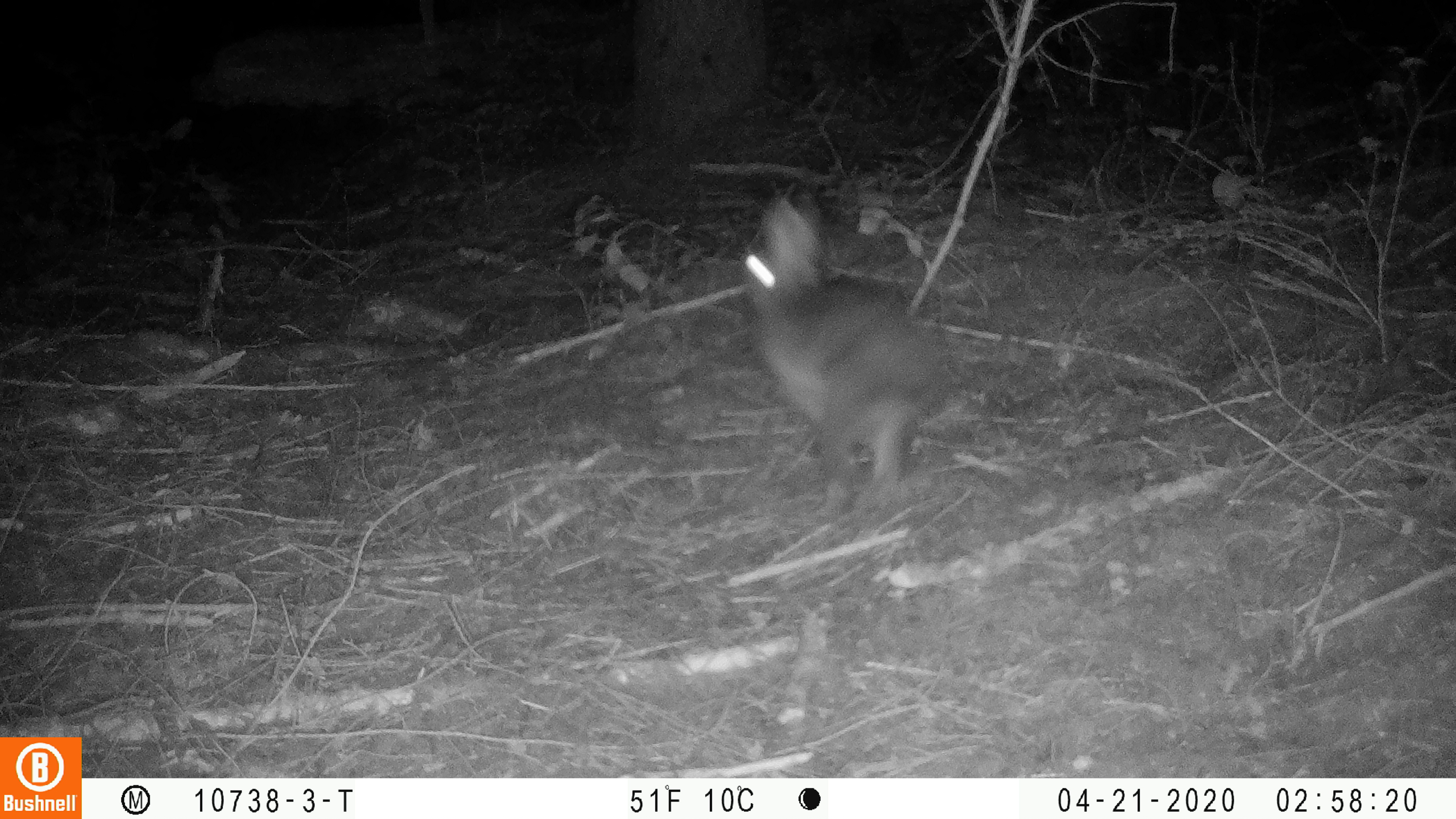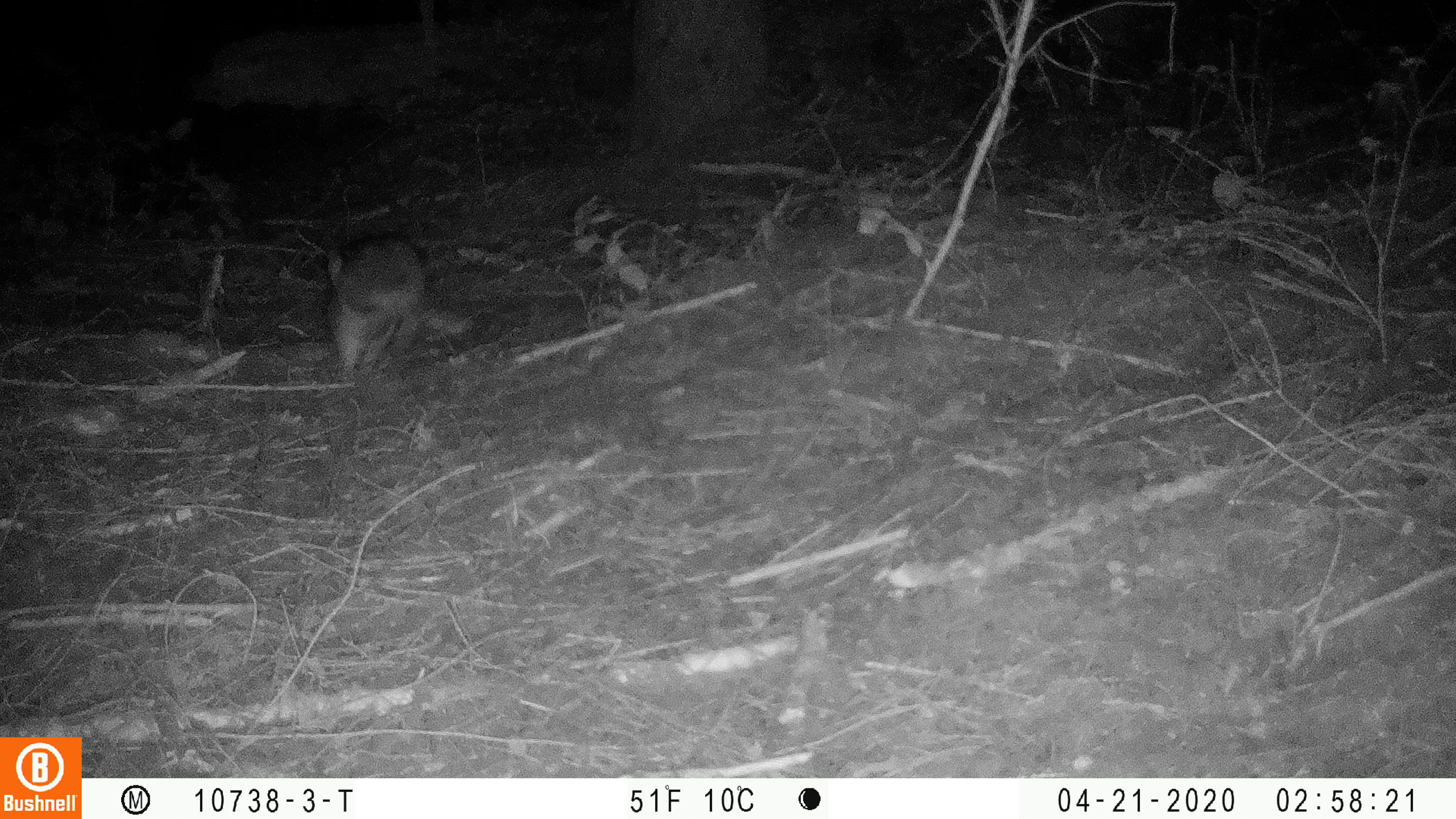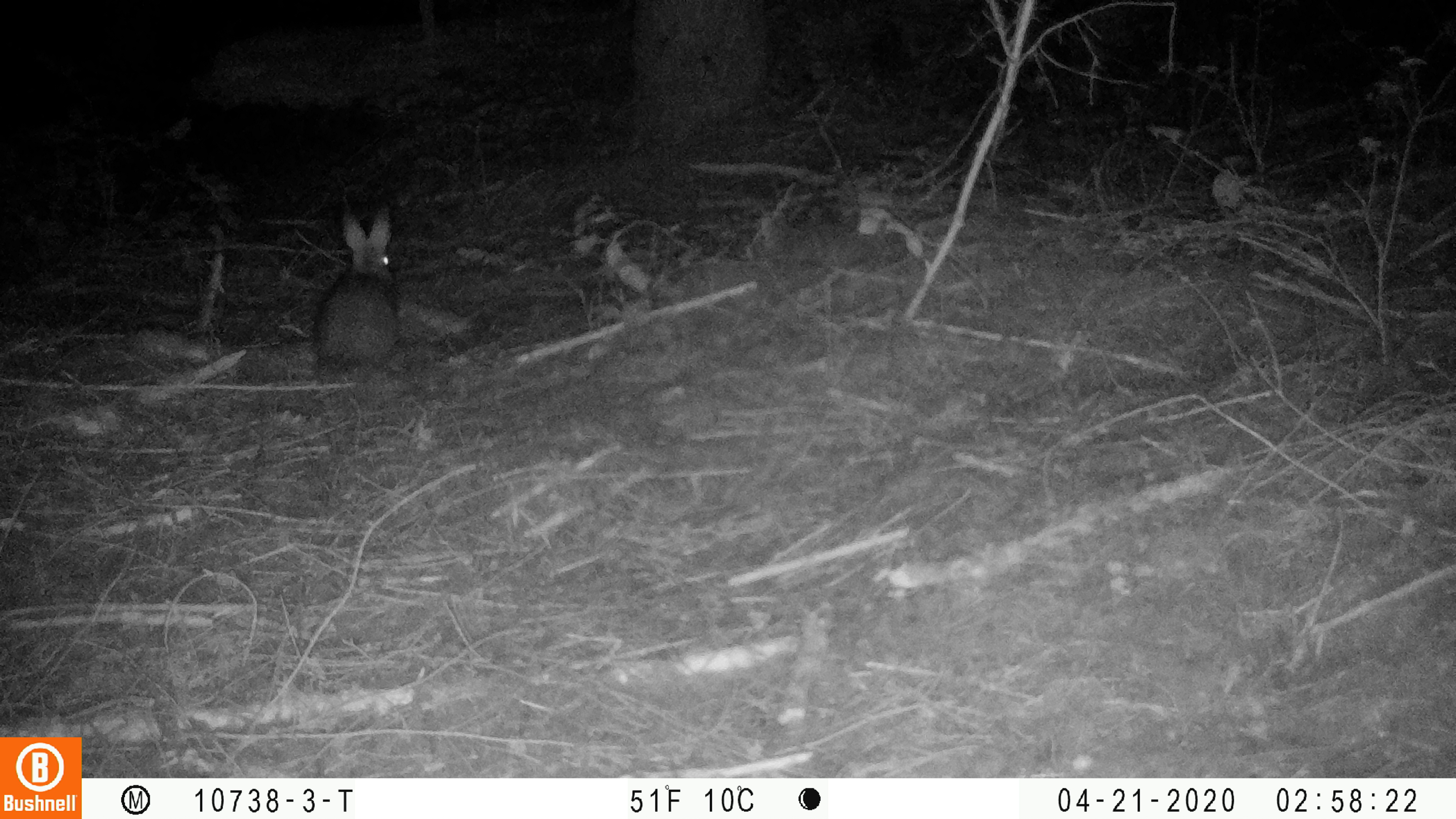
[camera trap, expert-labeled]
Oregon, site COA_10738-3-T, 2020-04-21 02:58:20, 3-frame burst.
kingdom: Animalia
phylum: Chordata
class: Mammalia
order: Lagomorpha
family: Leporidae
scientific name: Leporidae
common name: hares and rabbits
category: leporidae family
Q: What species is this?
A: Leporidae family (hares and rabbits) (Leporidae).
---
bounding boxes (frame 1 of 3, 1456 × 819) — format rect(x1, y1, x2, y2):
leporidae family: rect(742, 188, 956, 498)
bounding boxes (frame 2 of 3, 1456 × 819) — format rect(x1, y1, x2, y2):
leporidae family: rect(315, 231, 431, 380)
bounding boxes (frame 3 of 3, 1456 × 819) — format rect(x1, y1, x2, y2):
leporidae family: rect(307, 202, 402, 384)